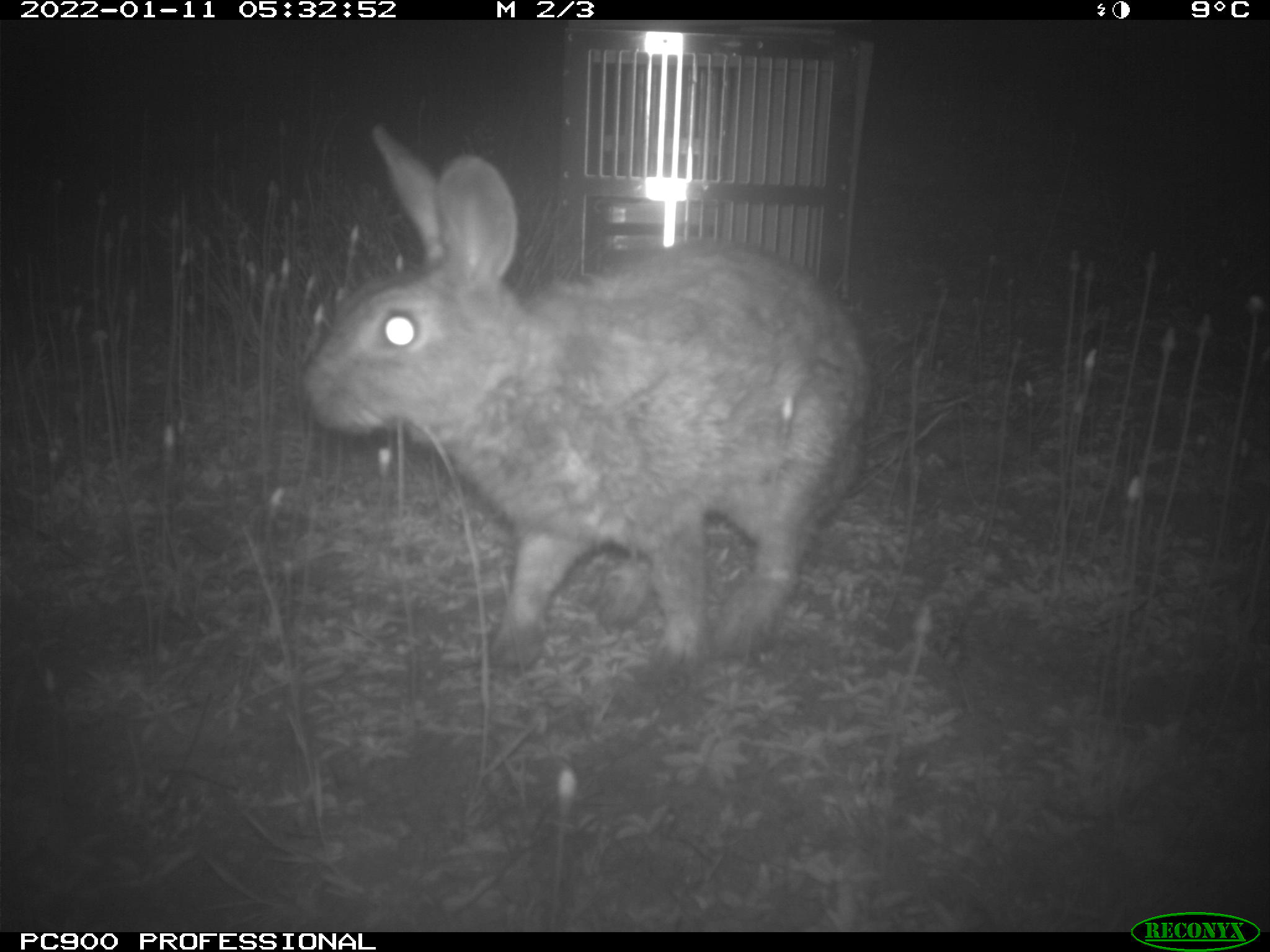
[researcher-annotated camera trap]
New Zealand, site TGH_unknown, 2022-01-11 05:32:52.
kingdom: Animalia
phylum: Chordata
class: Mammalia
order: Lagomorpha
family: Leporidae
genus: Oryctolagus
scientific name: Oryctolagus cuniculus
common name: european rabbit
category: rabbit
Rabbit (european rabbit) (Oryctolagus cuniculus).